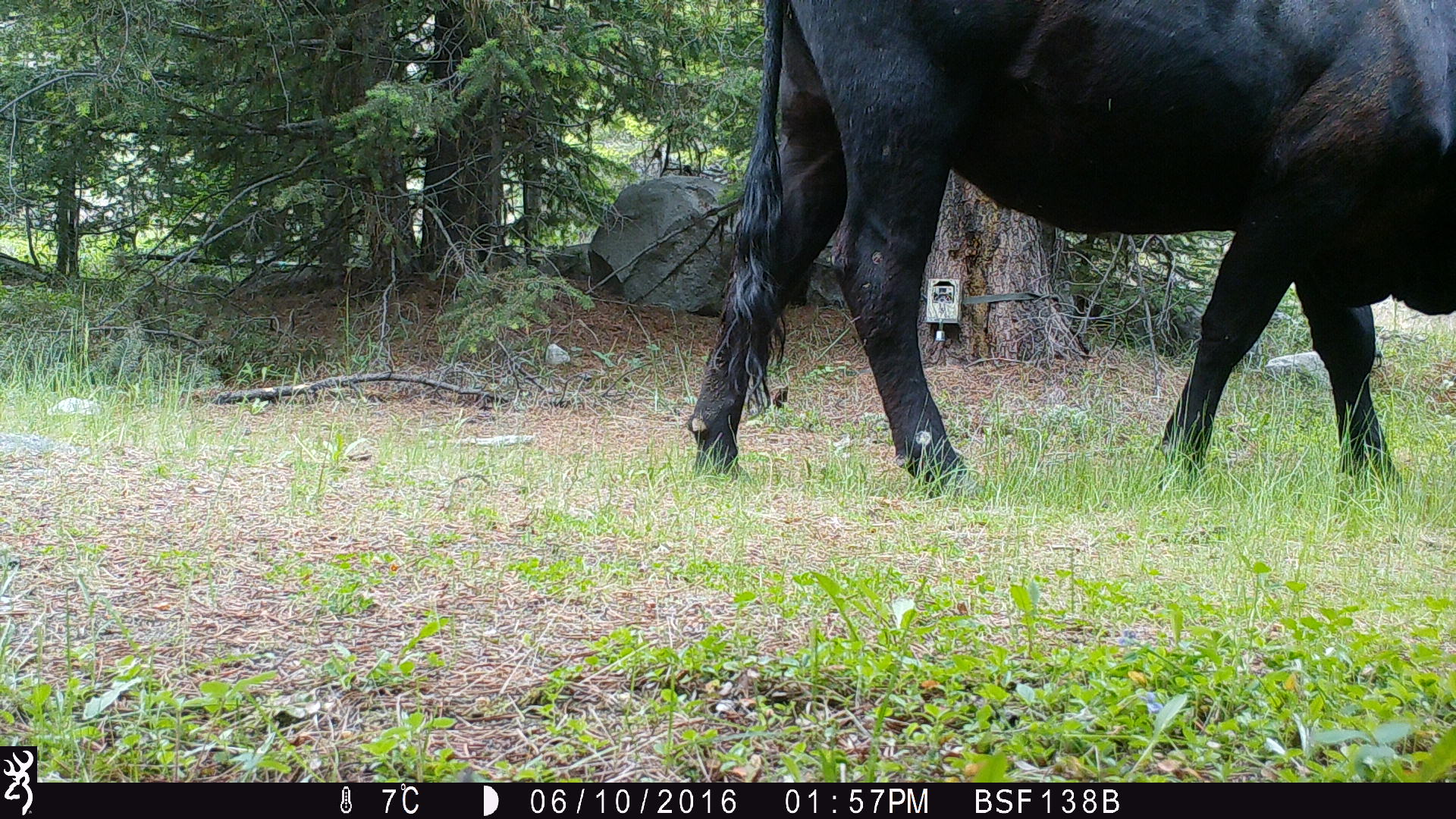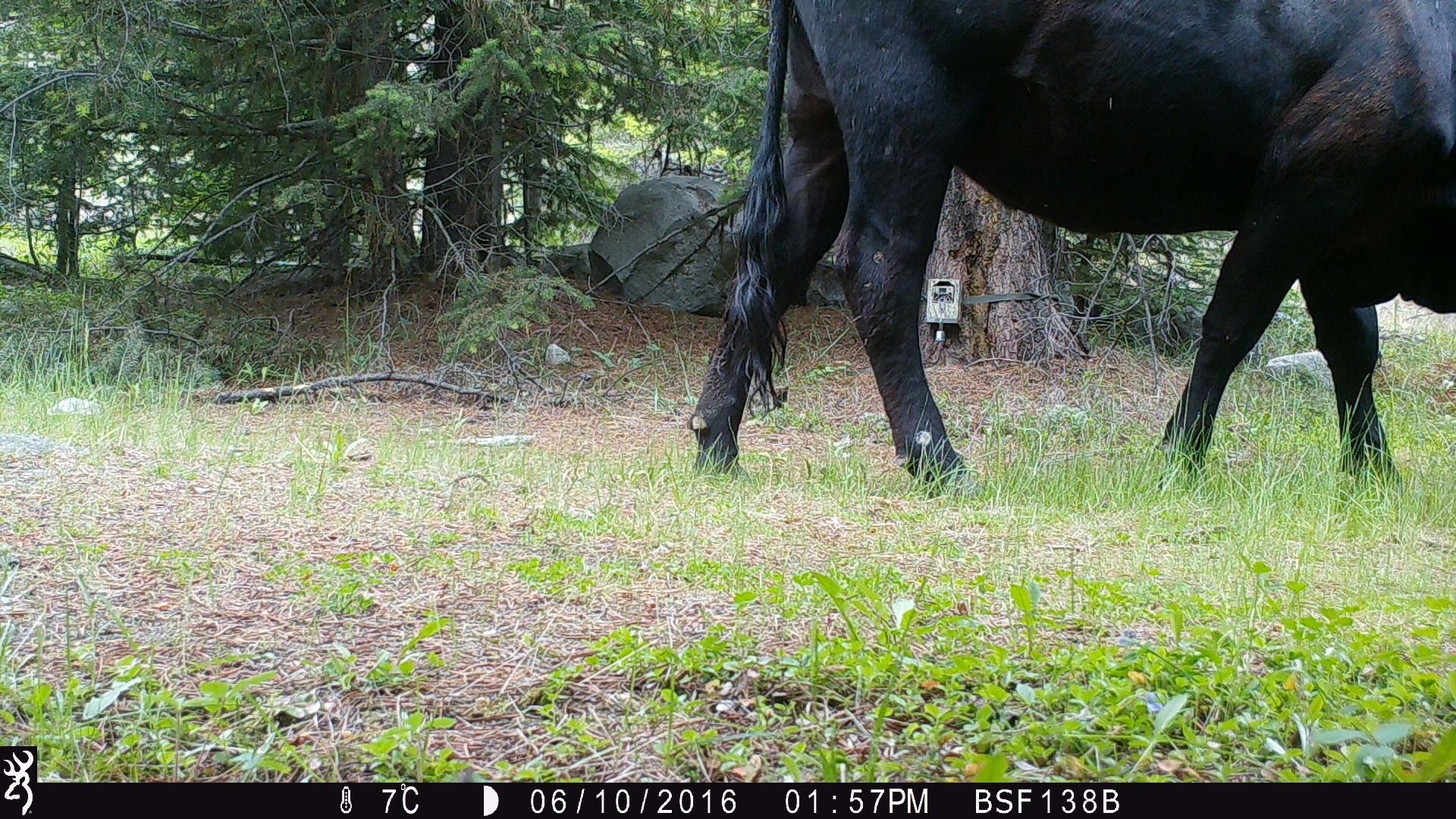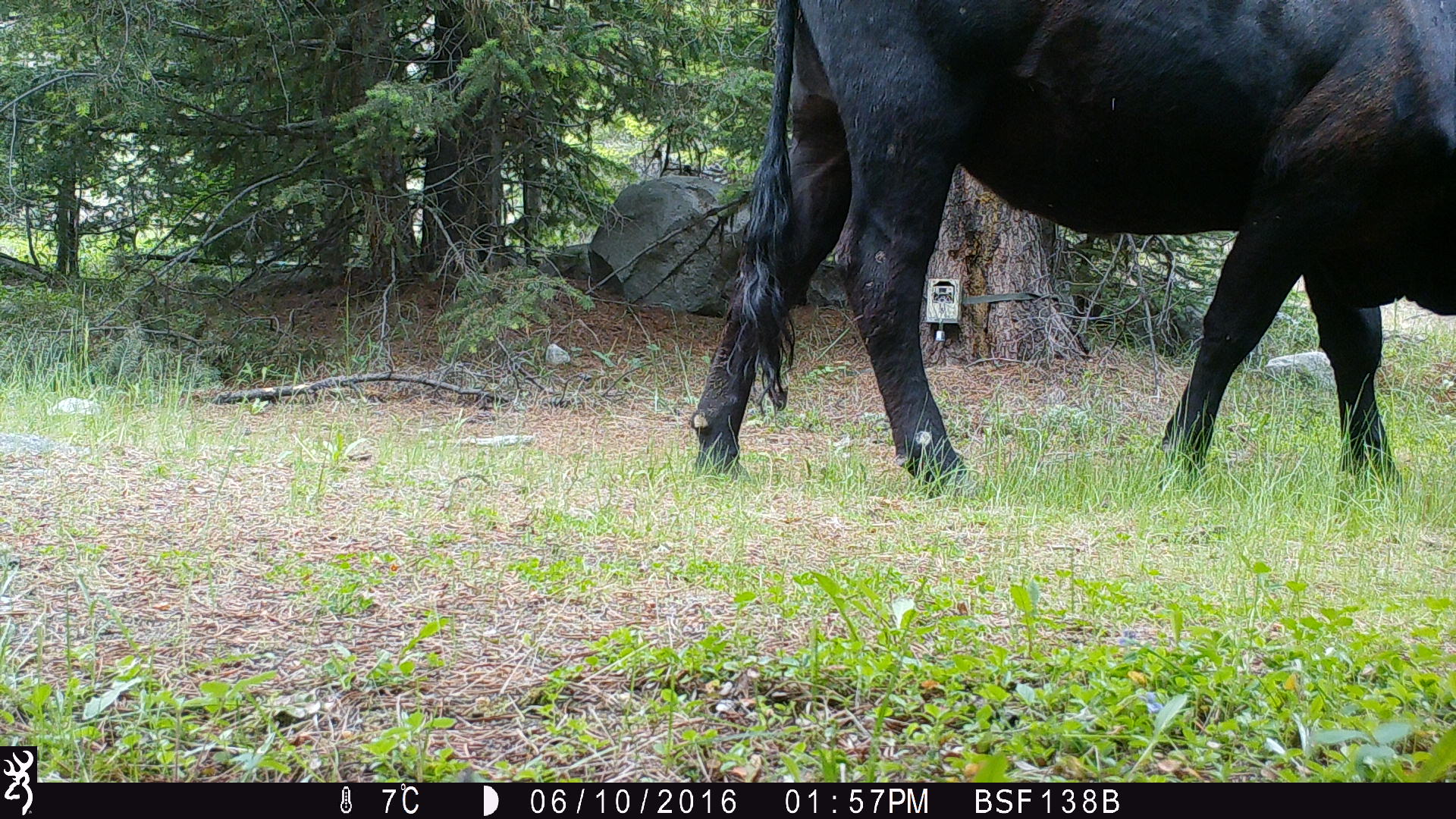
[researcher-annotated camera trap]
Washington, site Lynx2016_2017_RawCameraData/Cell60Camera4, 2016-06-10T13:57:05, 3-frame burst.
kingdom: Animalia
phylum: Chordata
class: Mammalia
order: Artiodactyla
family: Bovidae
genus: Bos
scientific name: Bos taurus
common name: domestic cattle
Domestic cattle (Bos taurus). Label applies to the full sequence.